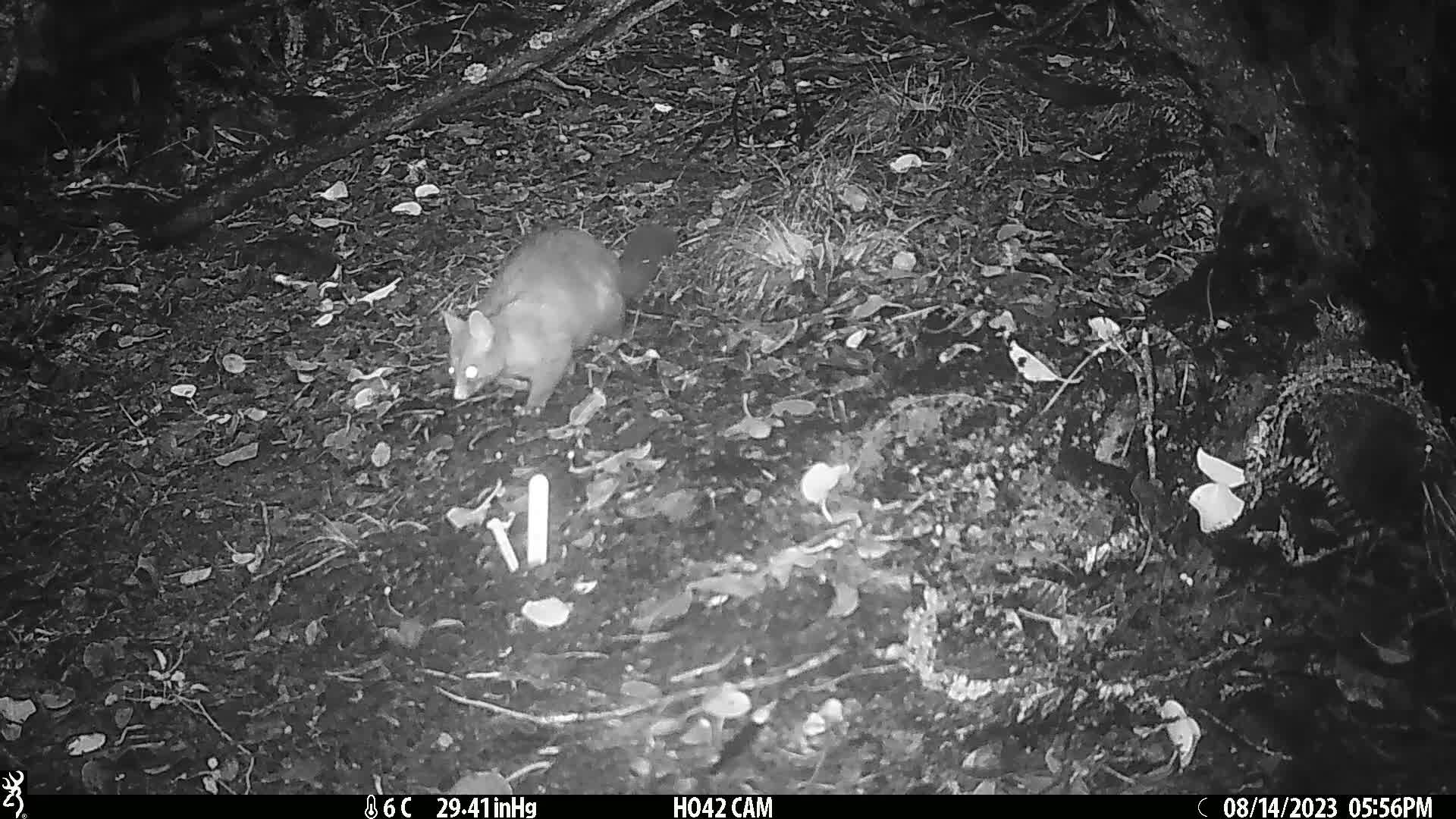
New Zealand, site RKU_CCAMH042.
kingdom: Animalia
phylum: Chordata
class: Mammalia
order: Diprotodontia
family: Phalangeridae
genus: Trichosurus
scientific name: Trichosurus vulpecula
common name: common brushtail possum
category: possum